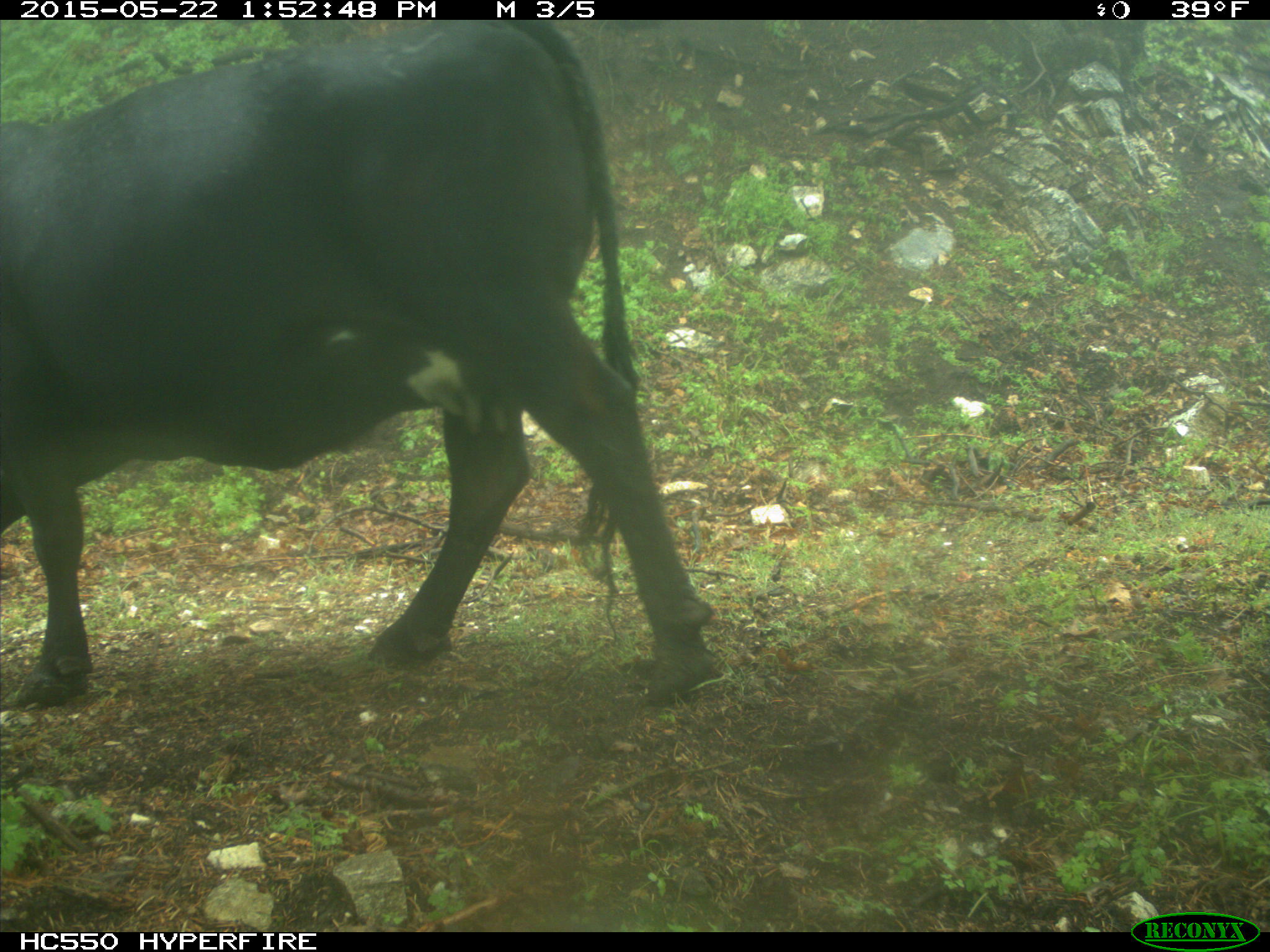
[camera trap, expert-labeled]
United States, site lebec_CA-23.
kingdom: Animalia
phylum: Chordata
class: Mammalia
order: Artiodactyla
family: Bovidae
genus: Bos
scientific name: Bos taurus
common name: domestic cow